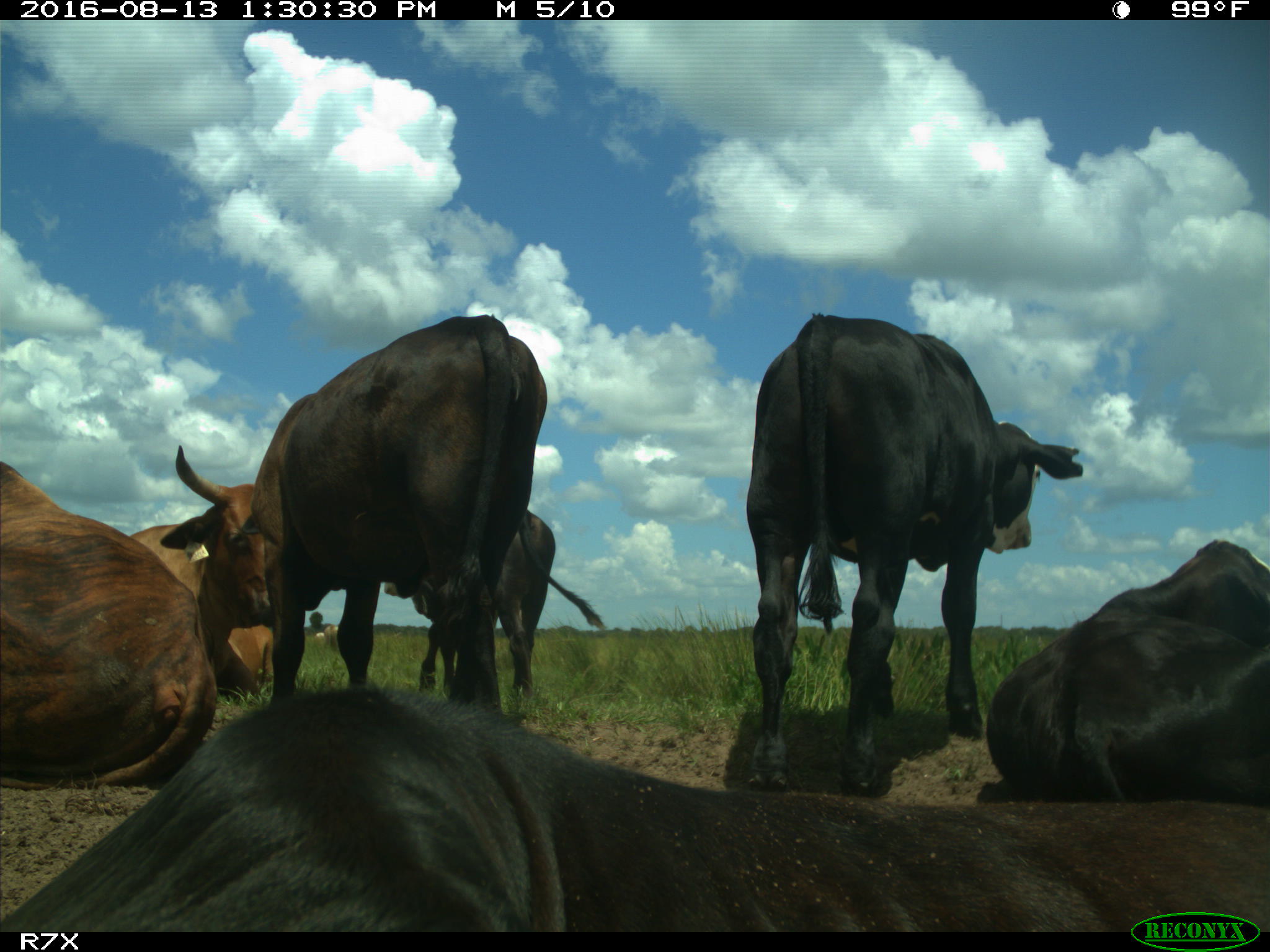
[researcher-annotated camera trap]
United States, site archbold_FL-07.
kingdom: Animalia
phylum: Chordata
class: Mammalia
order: Artiodactyla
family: Bovidae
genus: Bos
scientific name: Bos taurus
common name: domestic cow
Bos taurus (domestic cow).